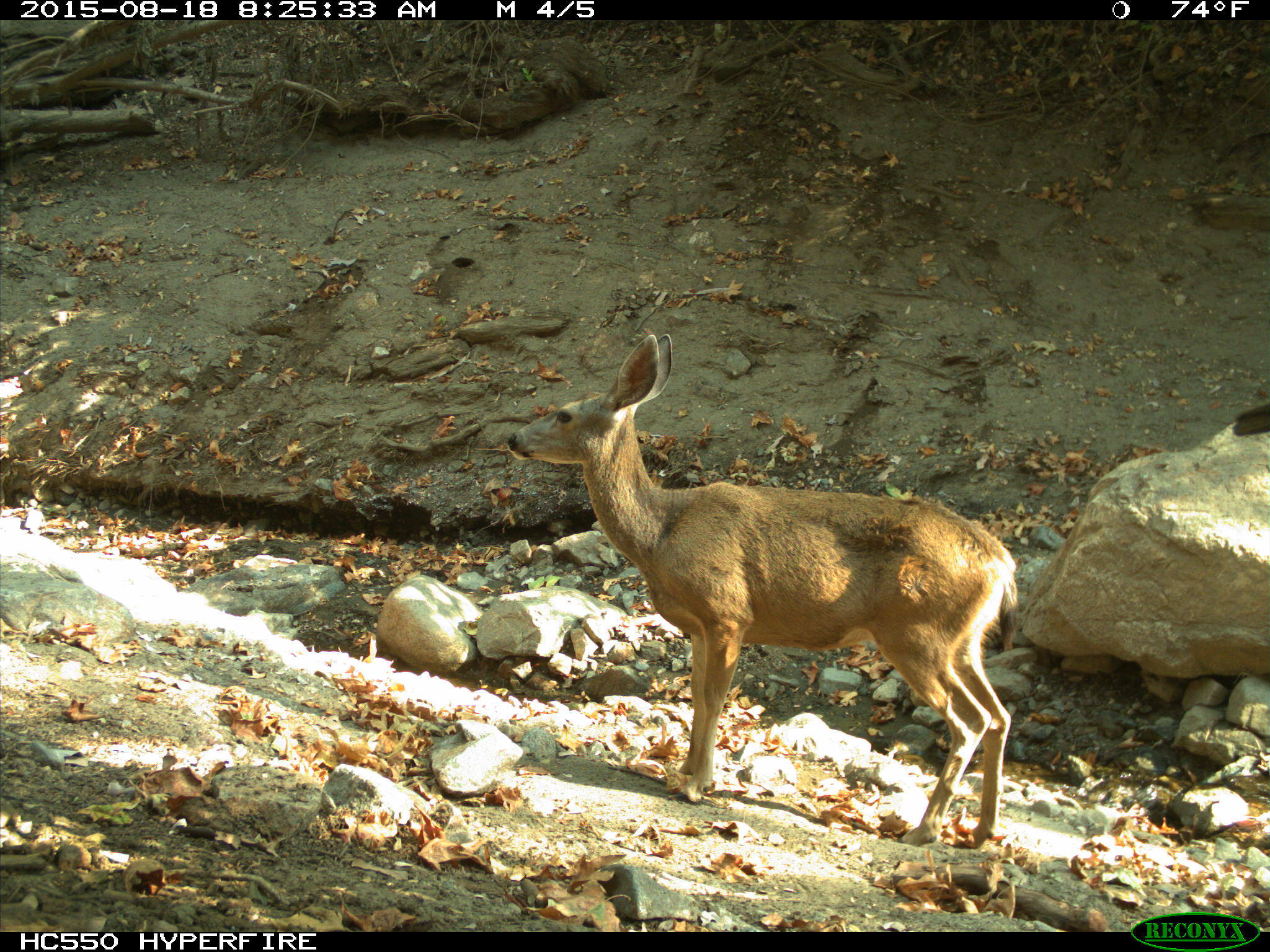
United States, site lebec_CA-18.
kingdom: Animalia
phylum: Chordata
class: Mammalia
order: Artiodactyla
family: Cervidae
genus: Odocoileus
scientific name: Odocoileus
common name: deer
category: unidentified deer